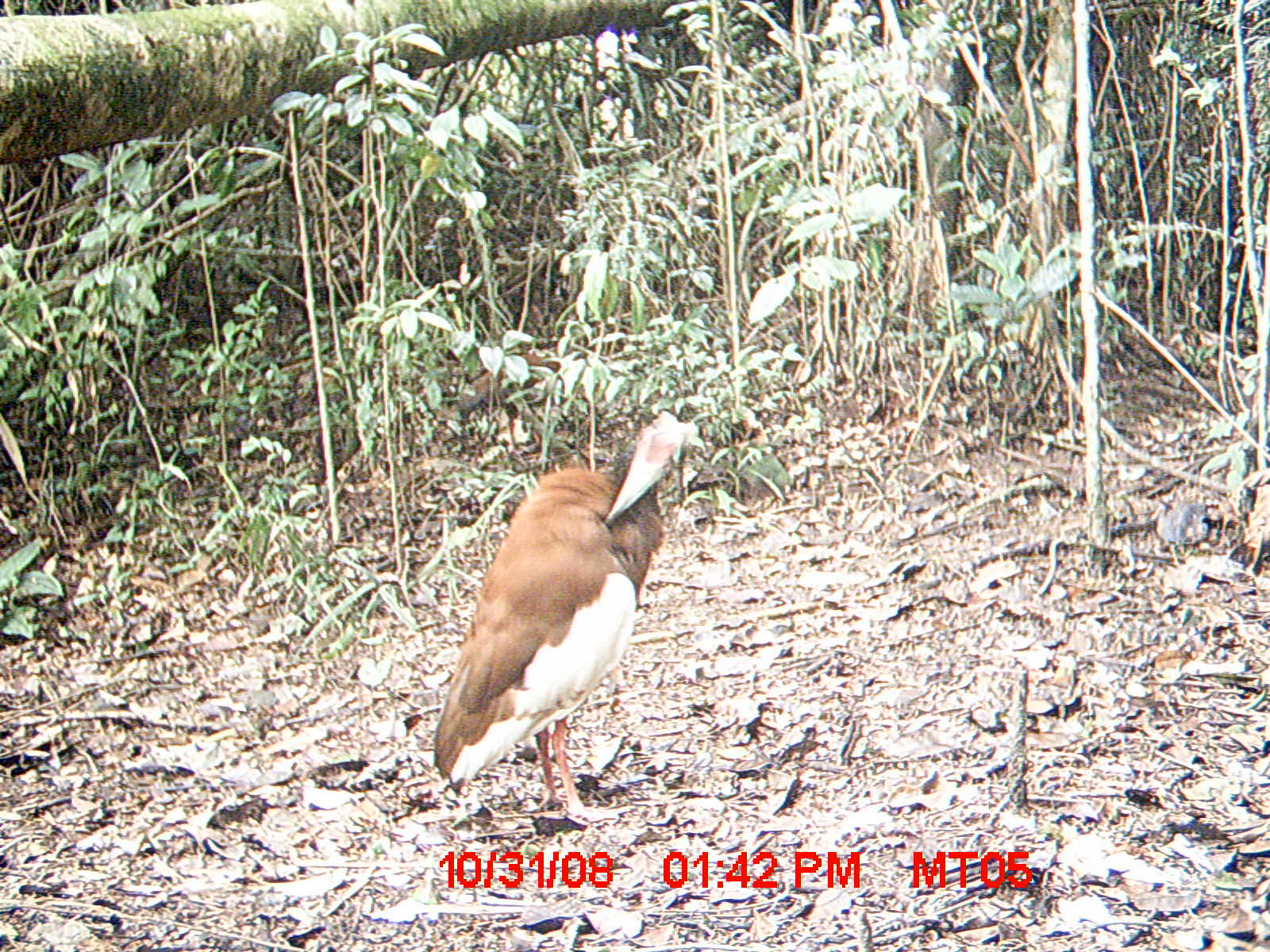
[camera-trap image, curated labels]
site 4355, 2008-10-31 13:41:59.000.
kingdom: Animalia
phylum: Chordata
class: Aves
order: Cuculiformes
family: Cuculidae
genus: Coua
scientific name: Coua serriana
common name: red-breasted coua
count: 2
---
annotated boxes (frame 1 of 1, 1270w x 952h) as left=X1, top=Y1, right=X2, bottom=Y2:
coua serriana: left=431, top=409, right=700, bottom=821